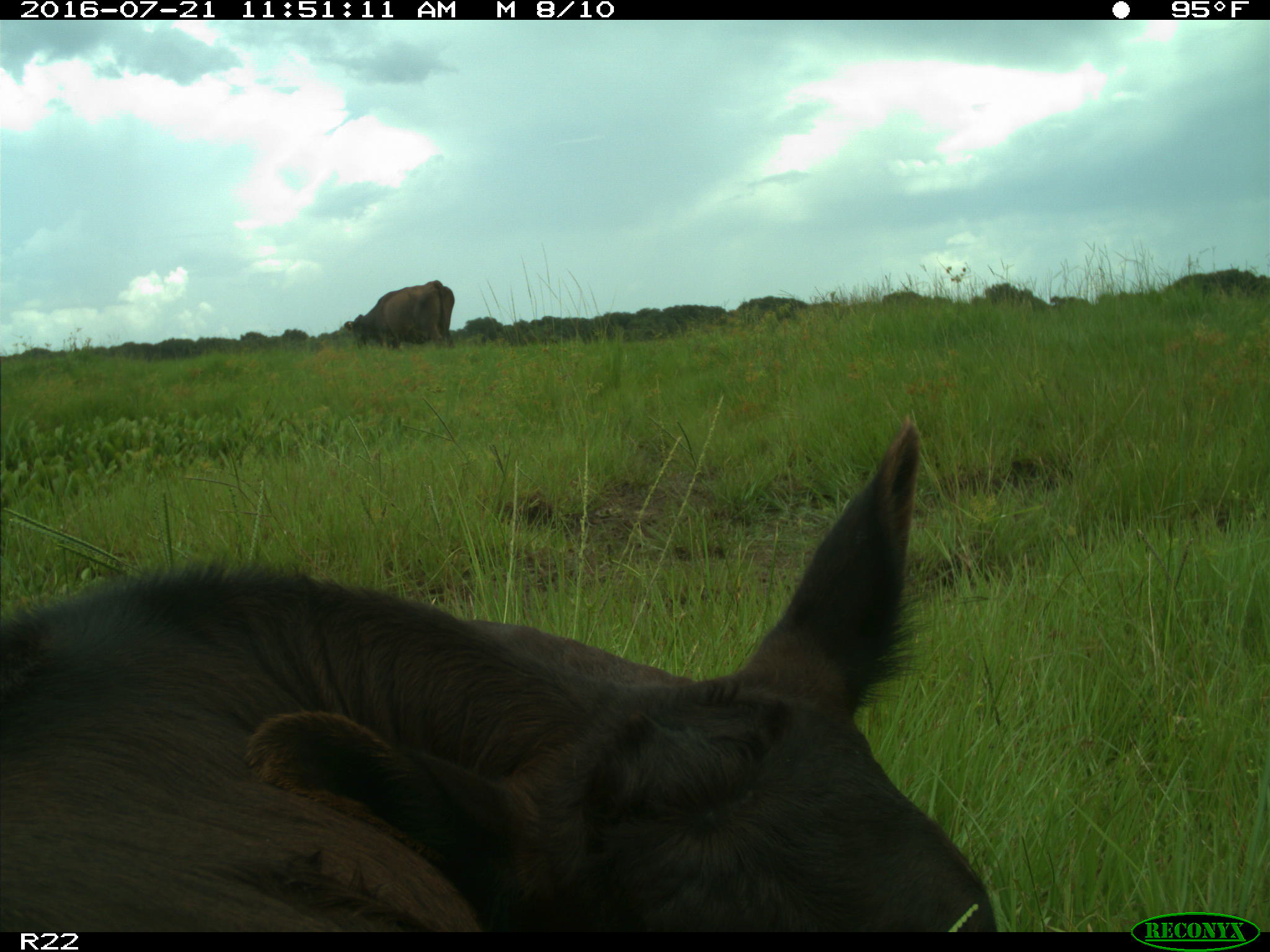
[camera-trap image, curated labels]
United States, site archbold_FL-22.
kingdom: Animalia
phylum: Chordata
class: Mammalia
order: Artiodactyla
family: Bovidae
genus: Bos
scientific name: Bos taurus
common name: domestic cow